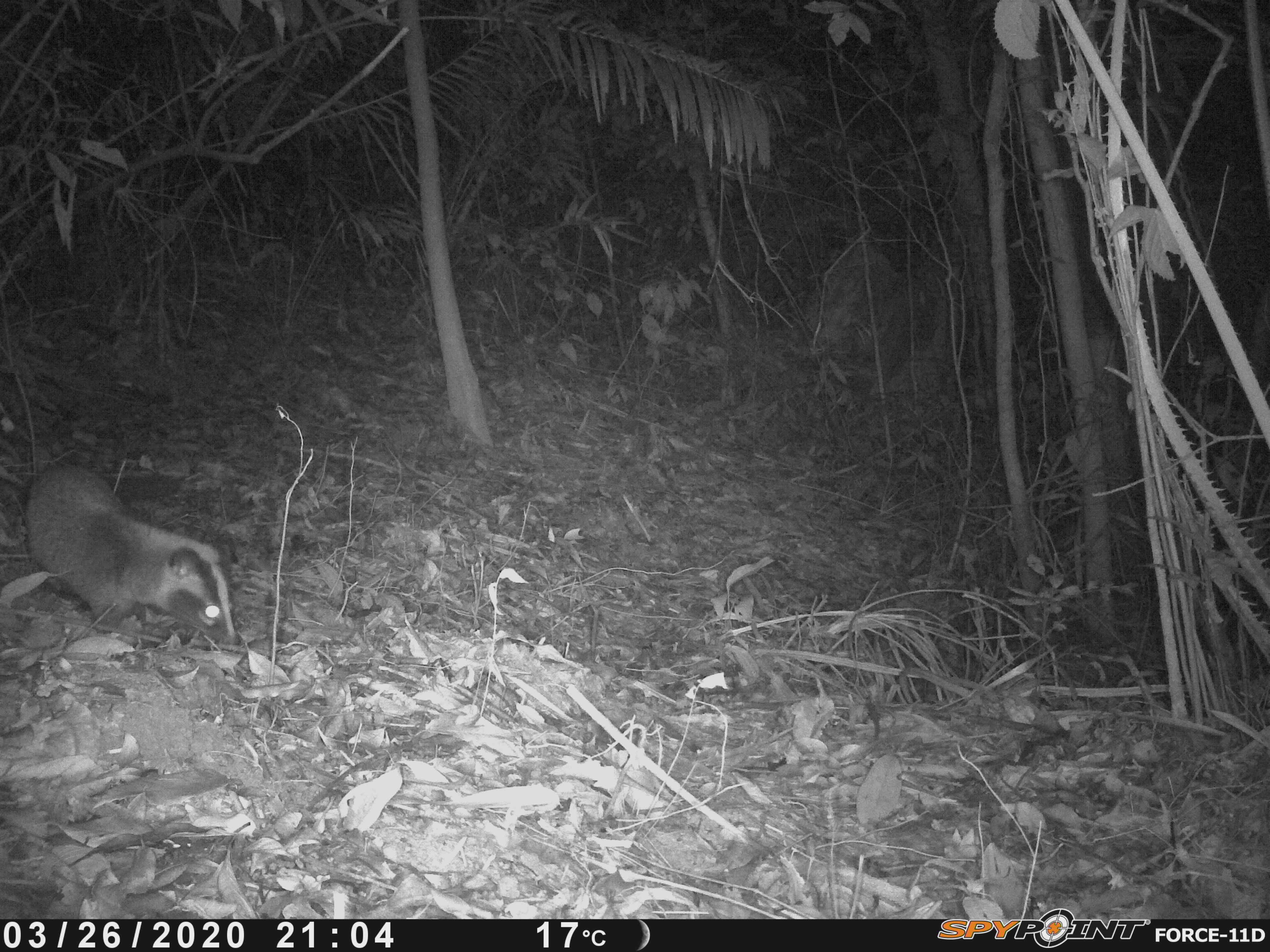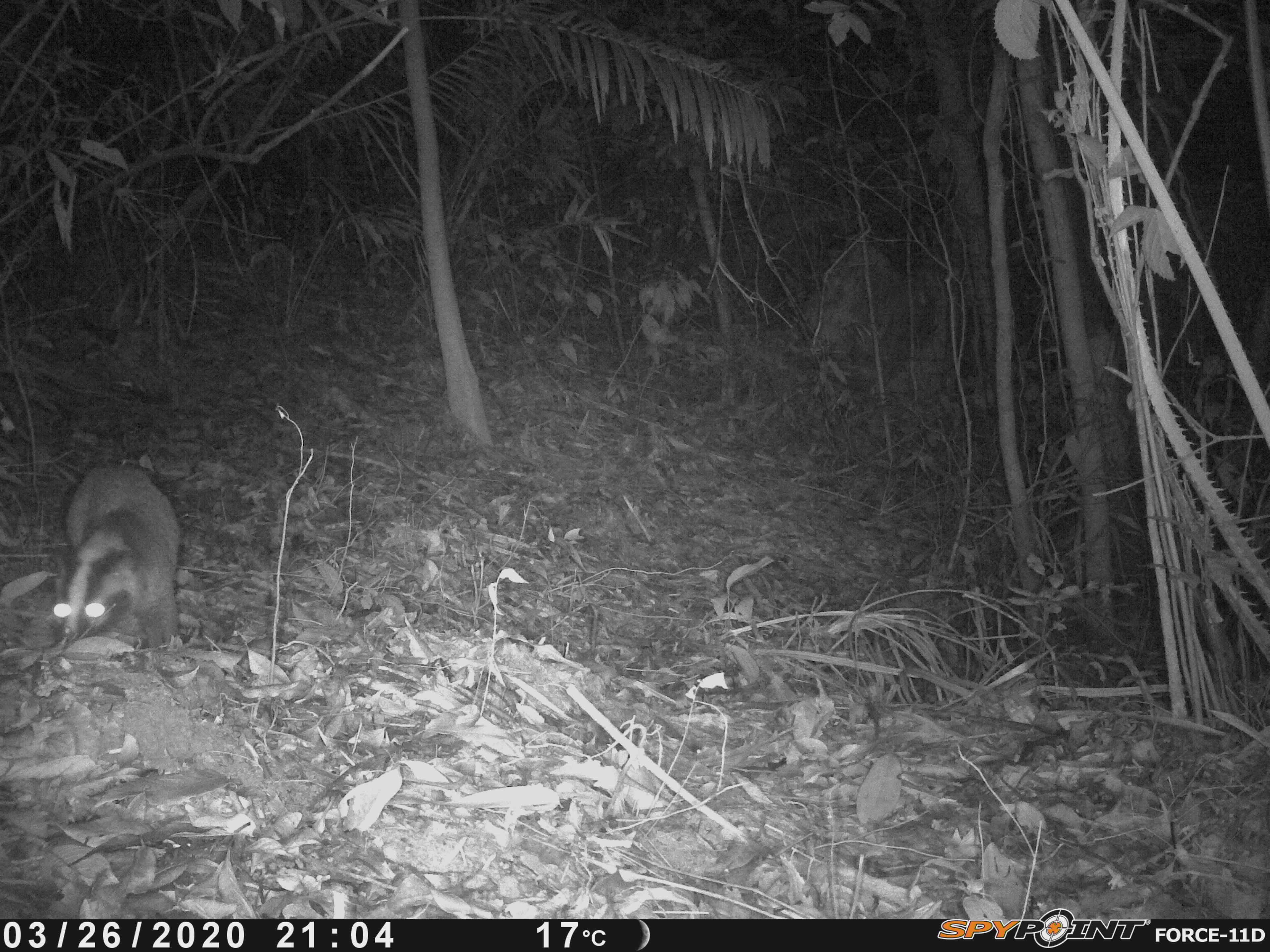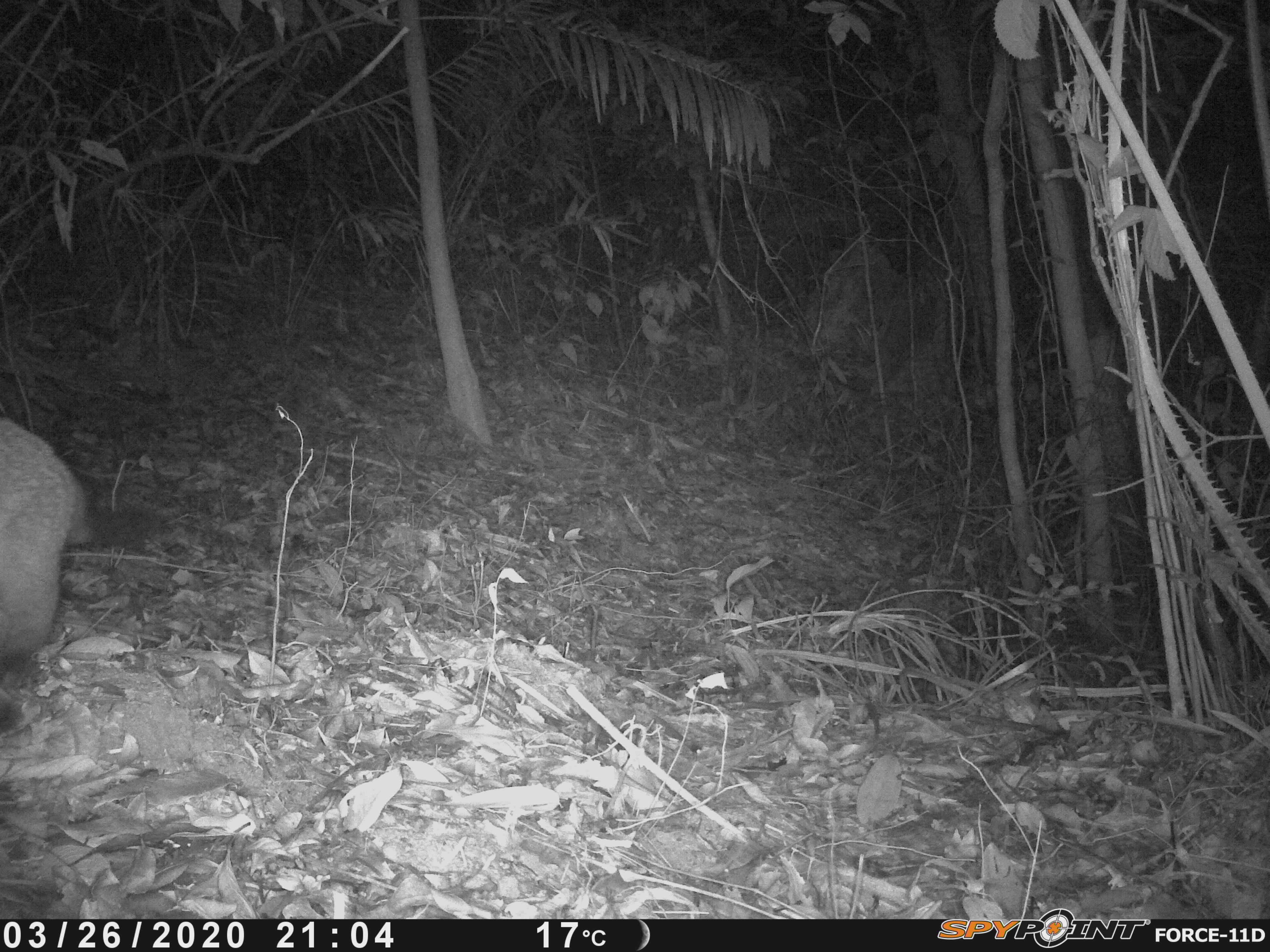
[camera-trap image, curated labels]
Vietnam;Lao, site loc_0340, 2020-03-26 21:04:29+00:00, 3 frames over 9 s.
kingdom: Animalia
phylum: Chordata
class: Mammalia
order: Carnivora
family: Viverridae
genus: Paguma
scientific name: Paguma larvata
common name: masked palm civet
Masked palm civet (Paguma larvata). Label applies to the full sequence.